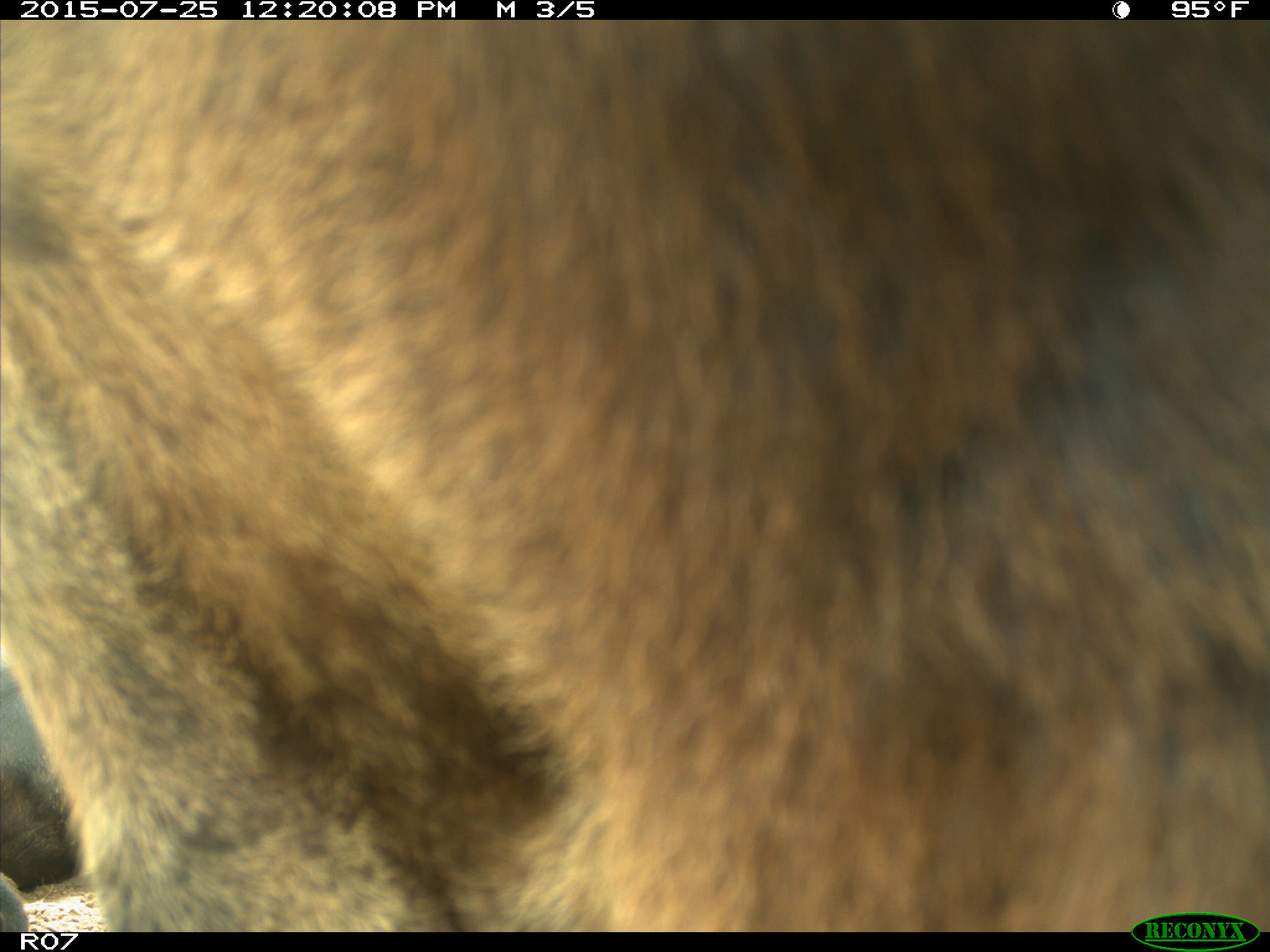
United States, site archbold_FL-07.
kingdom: Animalia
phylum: Chordata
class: Mammalia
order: Artiodactyla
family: Bovidae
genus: Bos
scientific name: Bos taurus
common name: domestic cow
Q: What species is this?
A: Bos taurus (domestic cow).